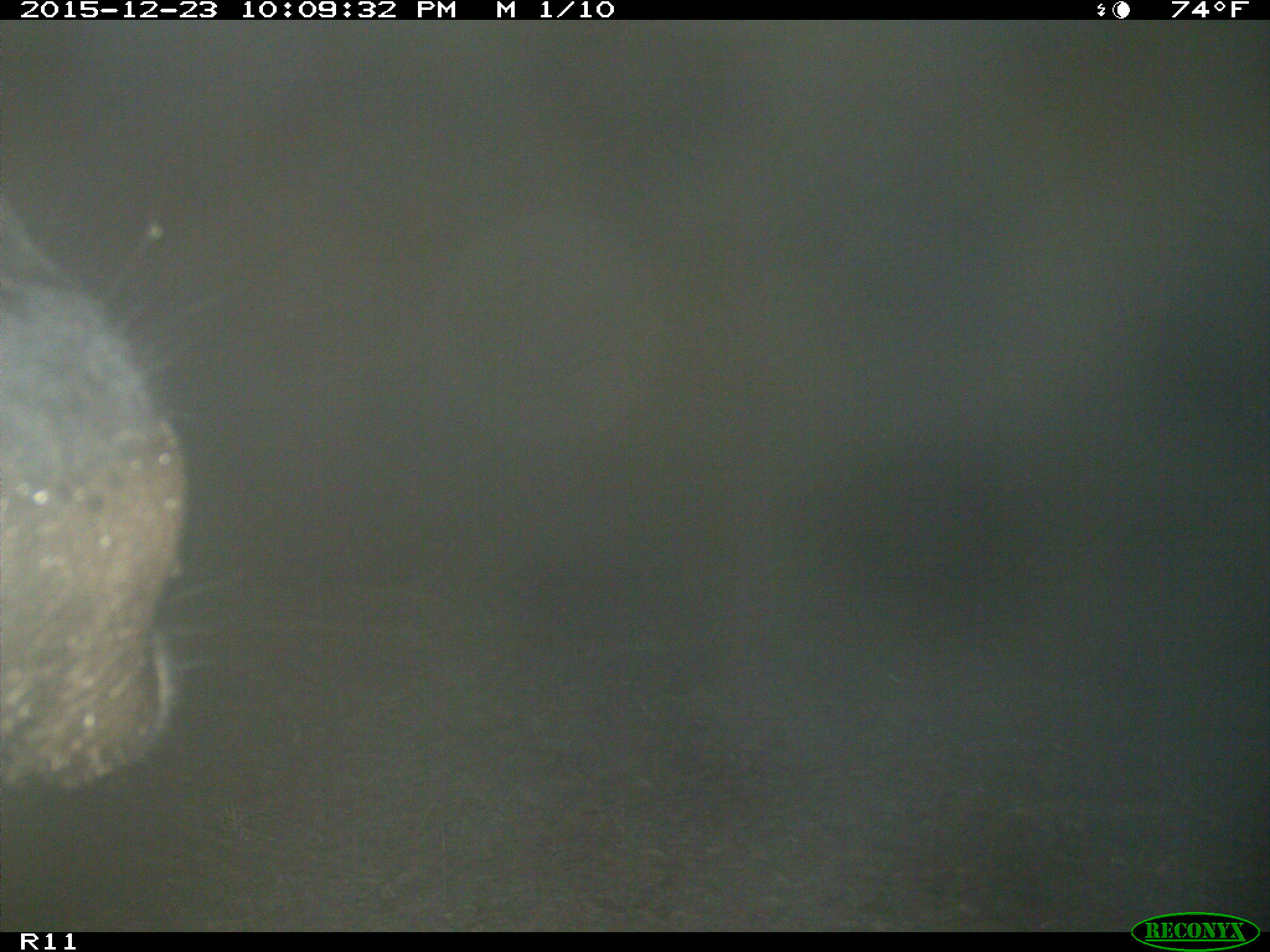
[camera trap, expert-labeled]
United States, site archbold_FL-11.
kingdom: Animalia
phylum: Chordata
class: Mammalia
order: Artiodactyla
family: Bovidae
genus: Bos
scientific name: Bos taurus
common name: domestic cow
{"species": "Bos taurus (domestic cow)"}